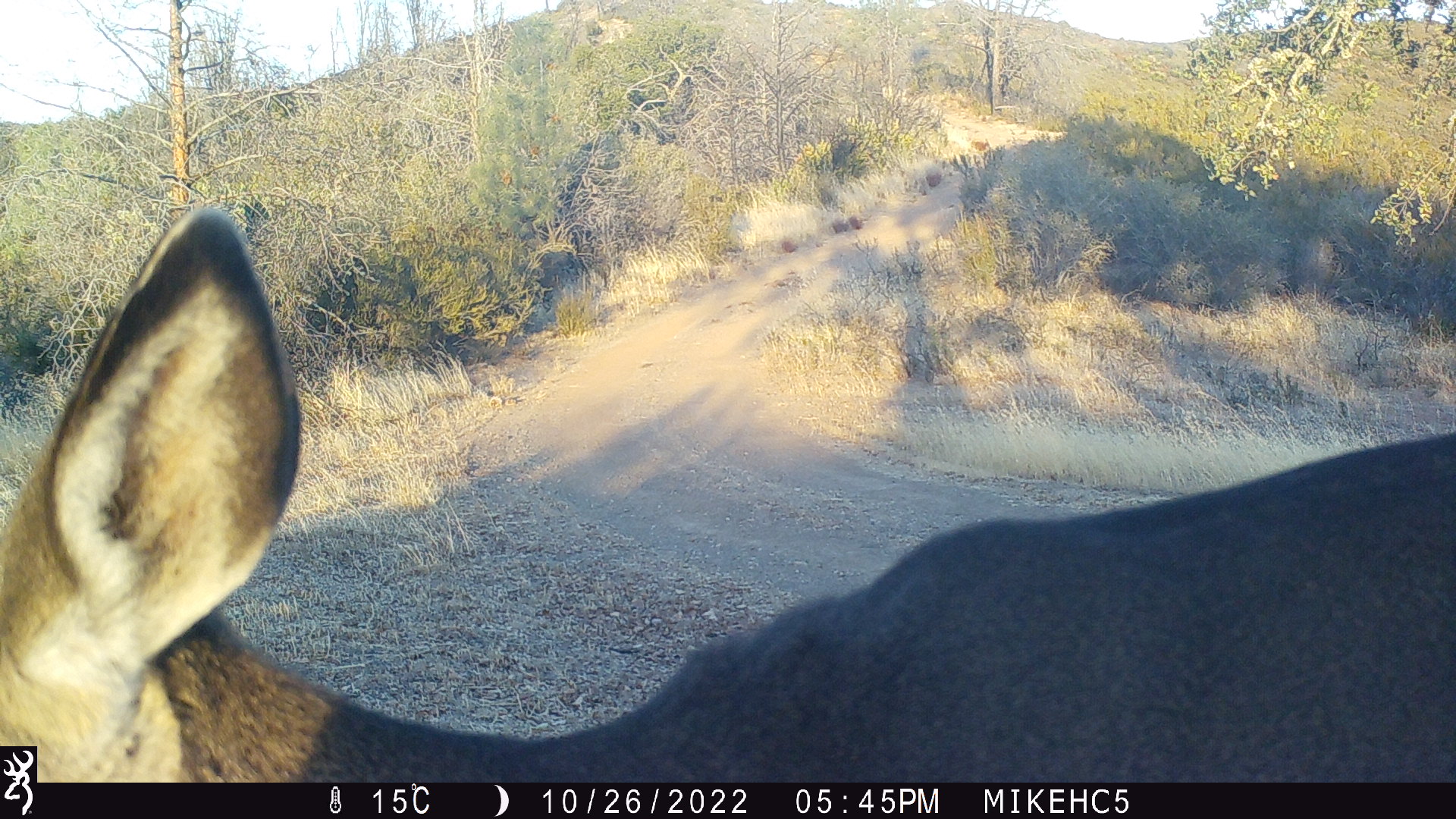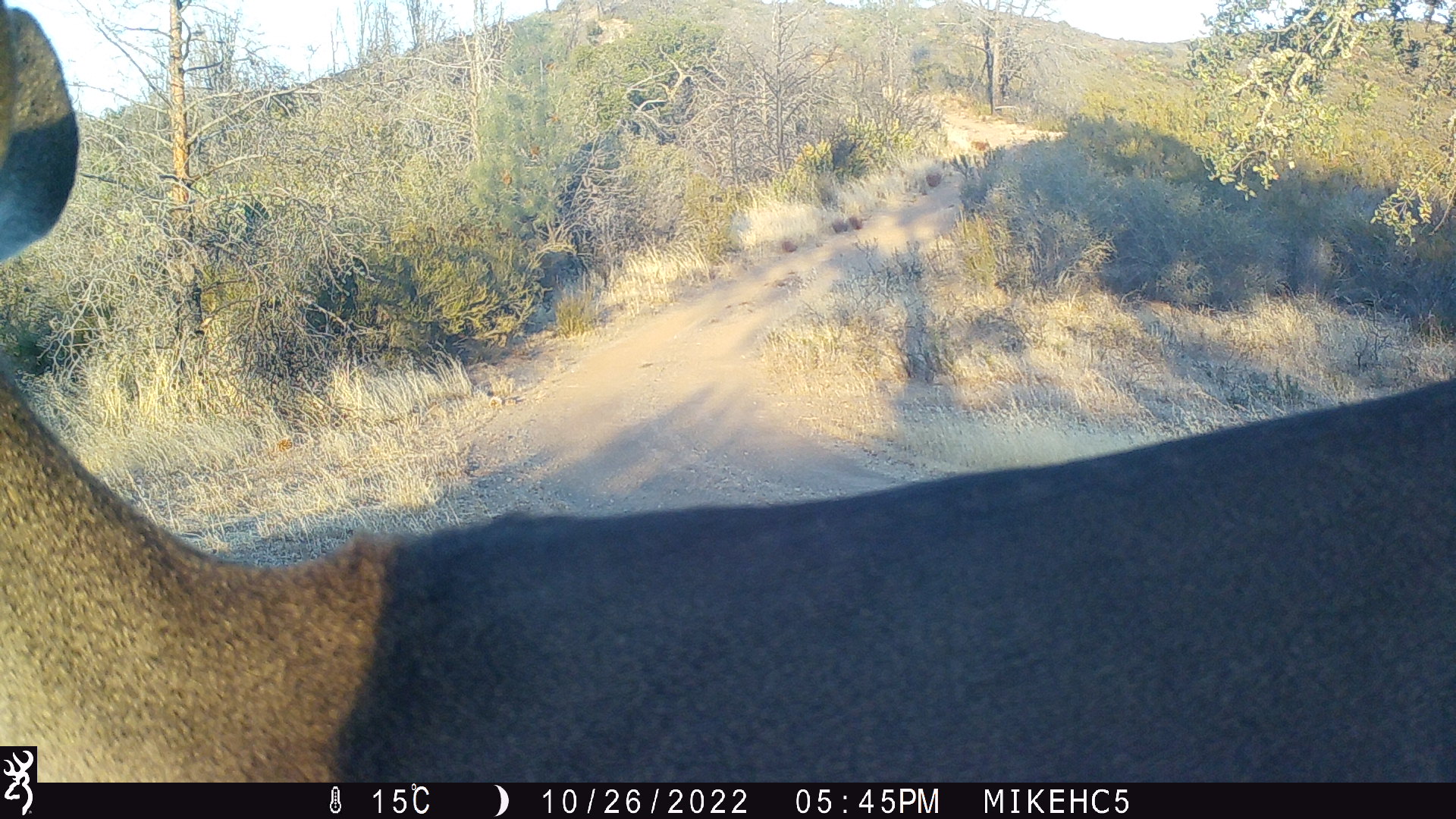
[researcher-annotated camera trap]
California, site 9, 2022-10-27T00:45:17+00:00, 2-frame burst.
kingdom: Animalia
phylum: Chordata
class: Mammalia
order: Artiodactyla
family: Cervidae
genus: Odocoileus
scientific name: Odocoileus hemionus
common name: mule deer